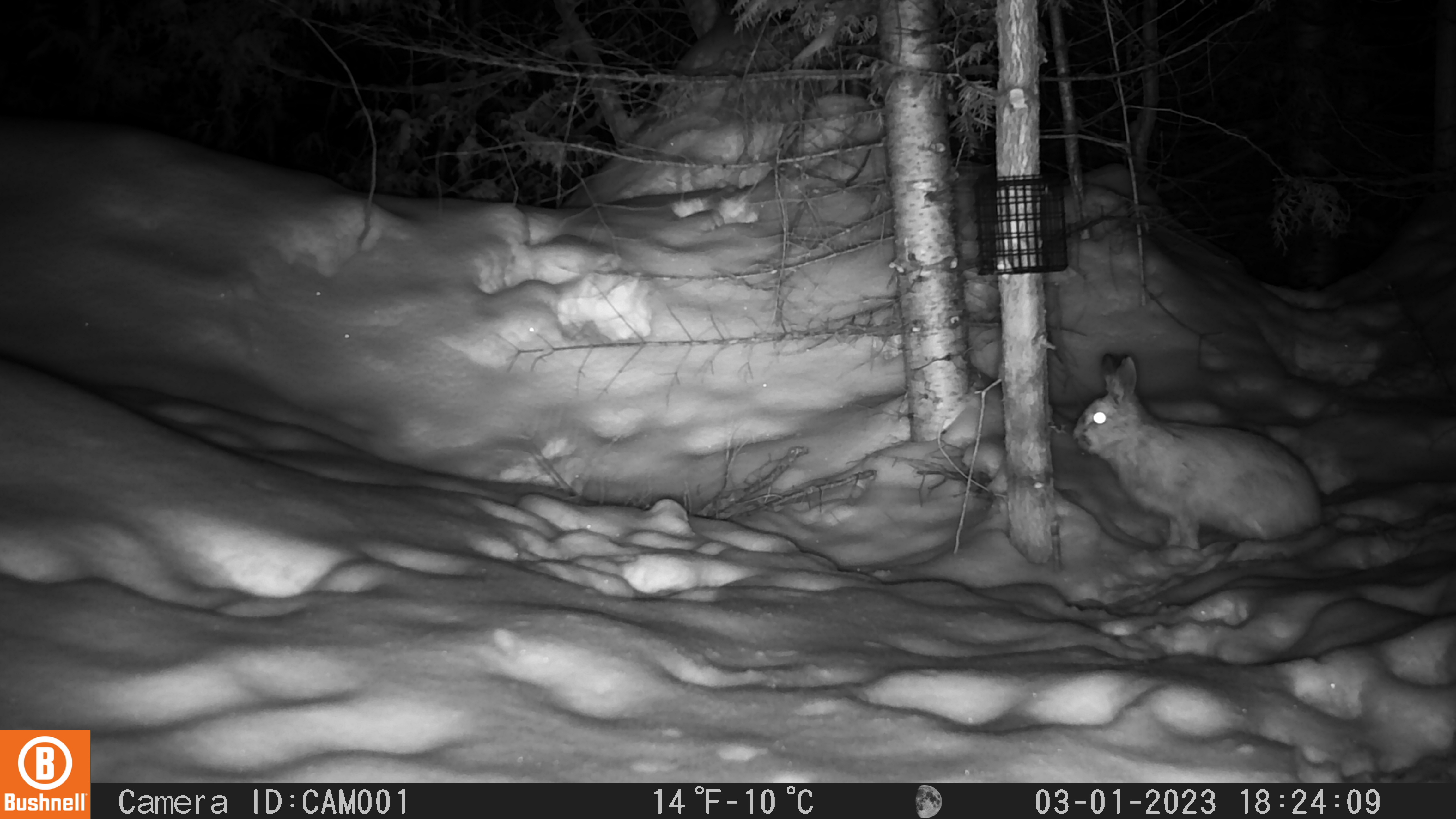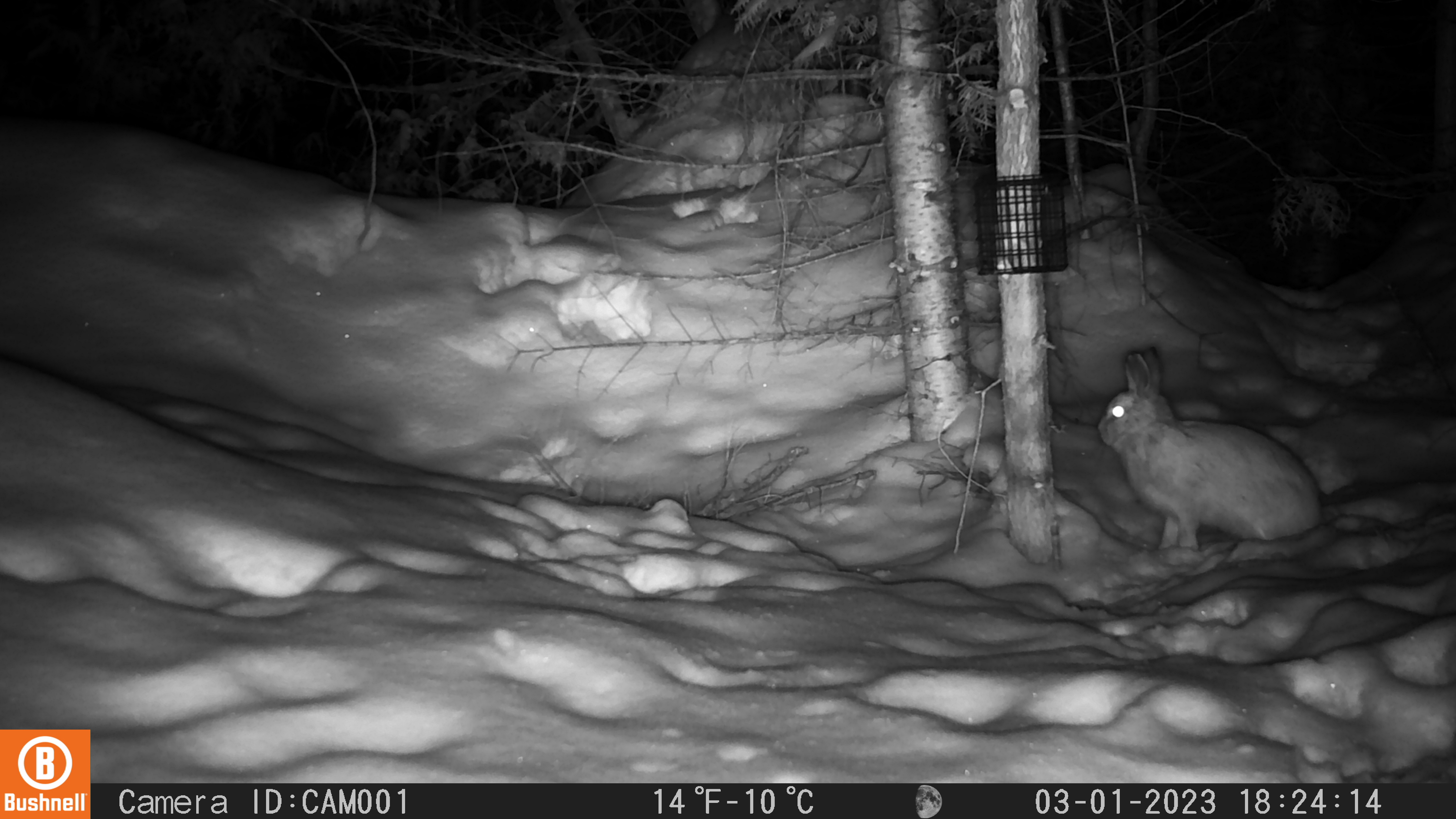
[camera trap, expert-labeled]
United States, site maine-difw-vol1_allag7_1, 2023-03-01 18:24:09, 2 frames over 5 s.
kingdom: Animalia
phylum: Chordata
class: Mammalia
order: Lagomorpha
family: Leporidae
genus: Lepus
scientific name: Lepus americanus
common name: snowshoe hare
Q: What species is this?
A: Snowshoe hare (Lepus americanus).